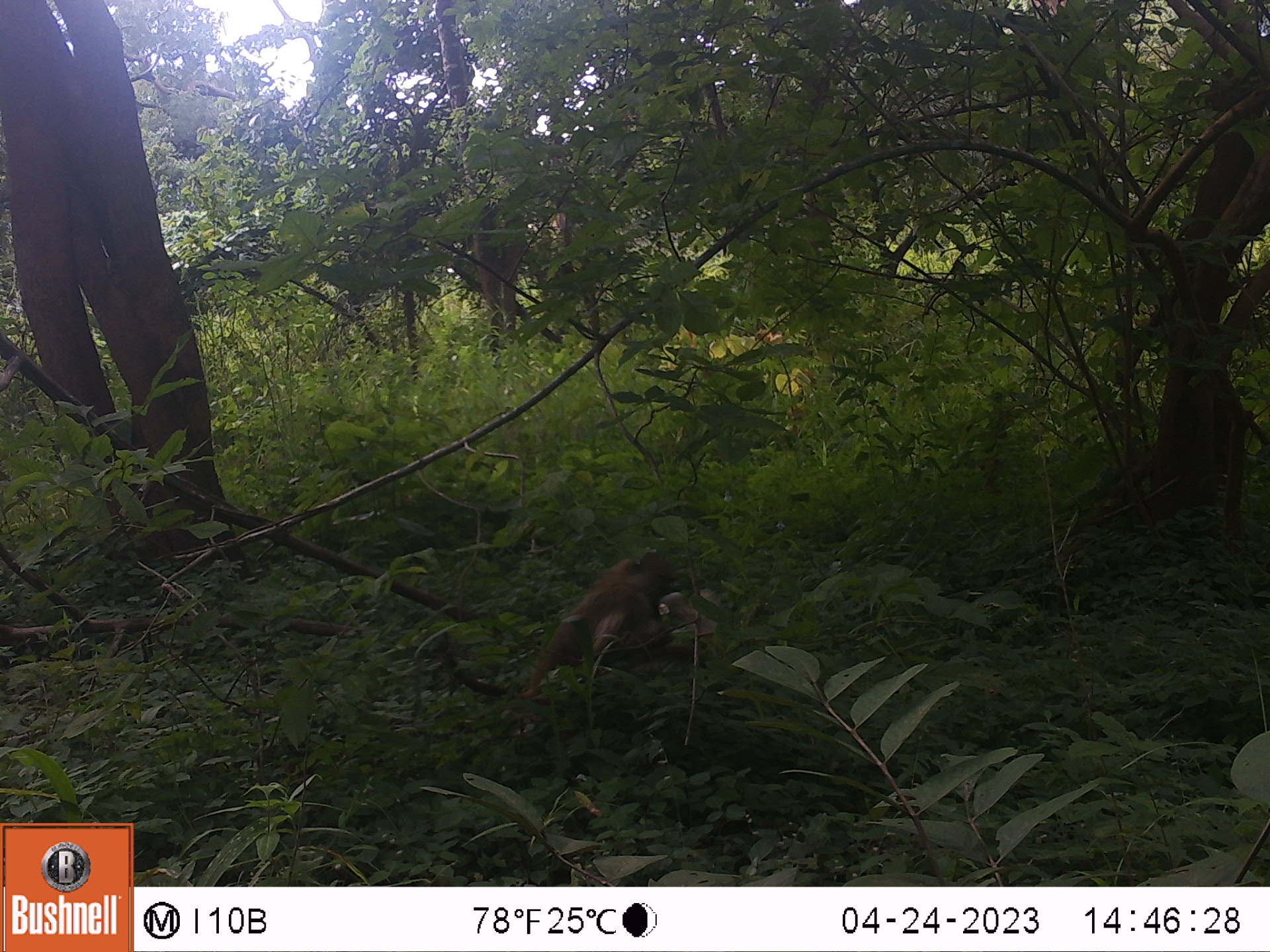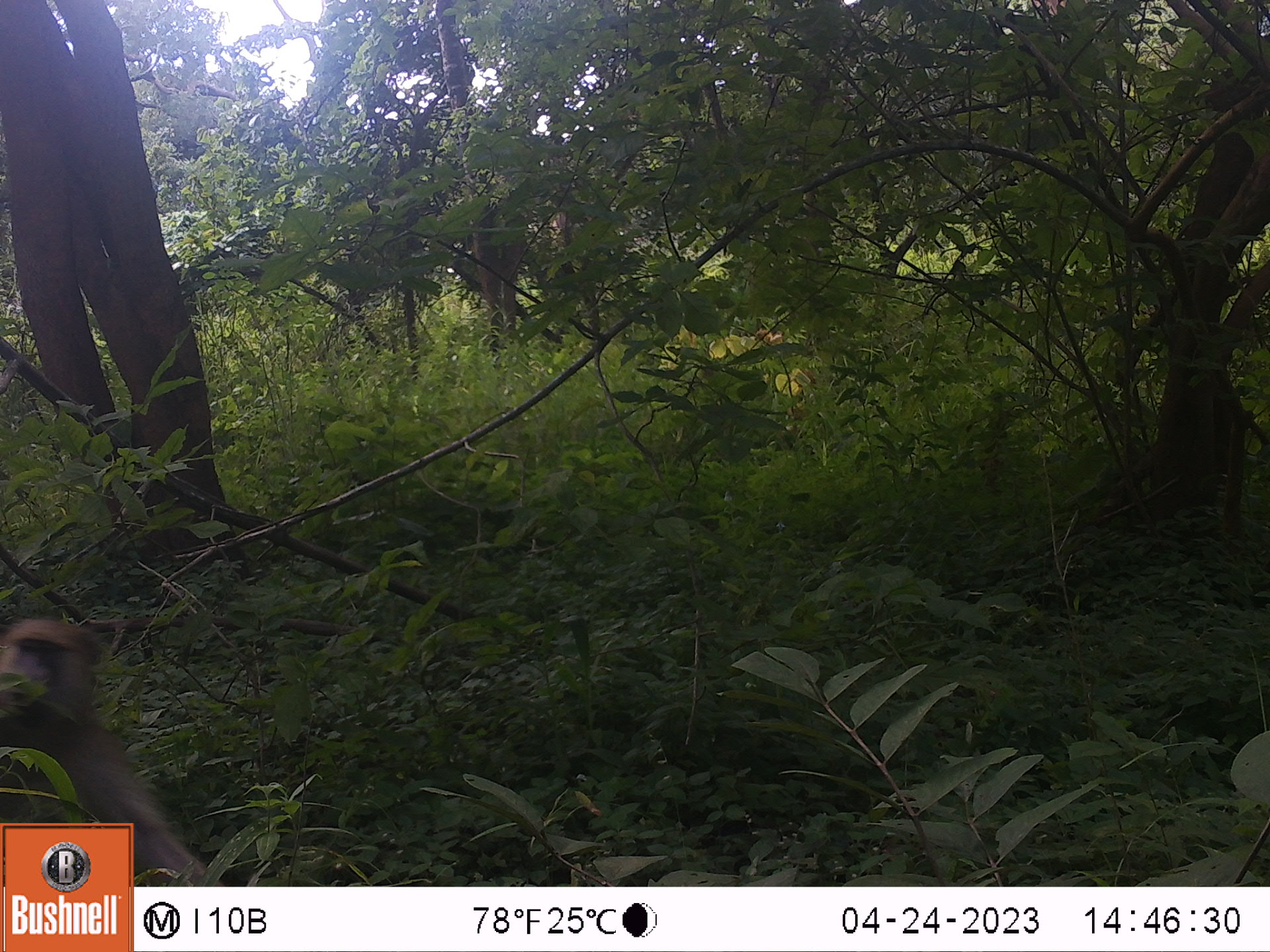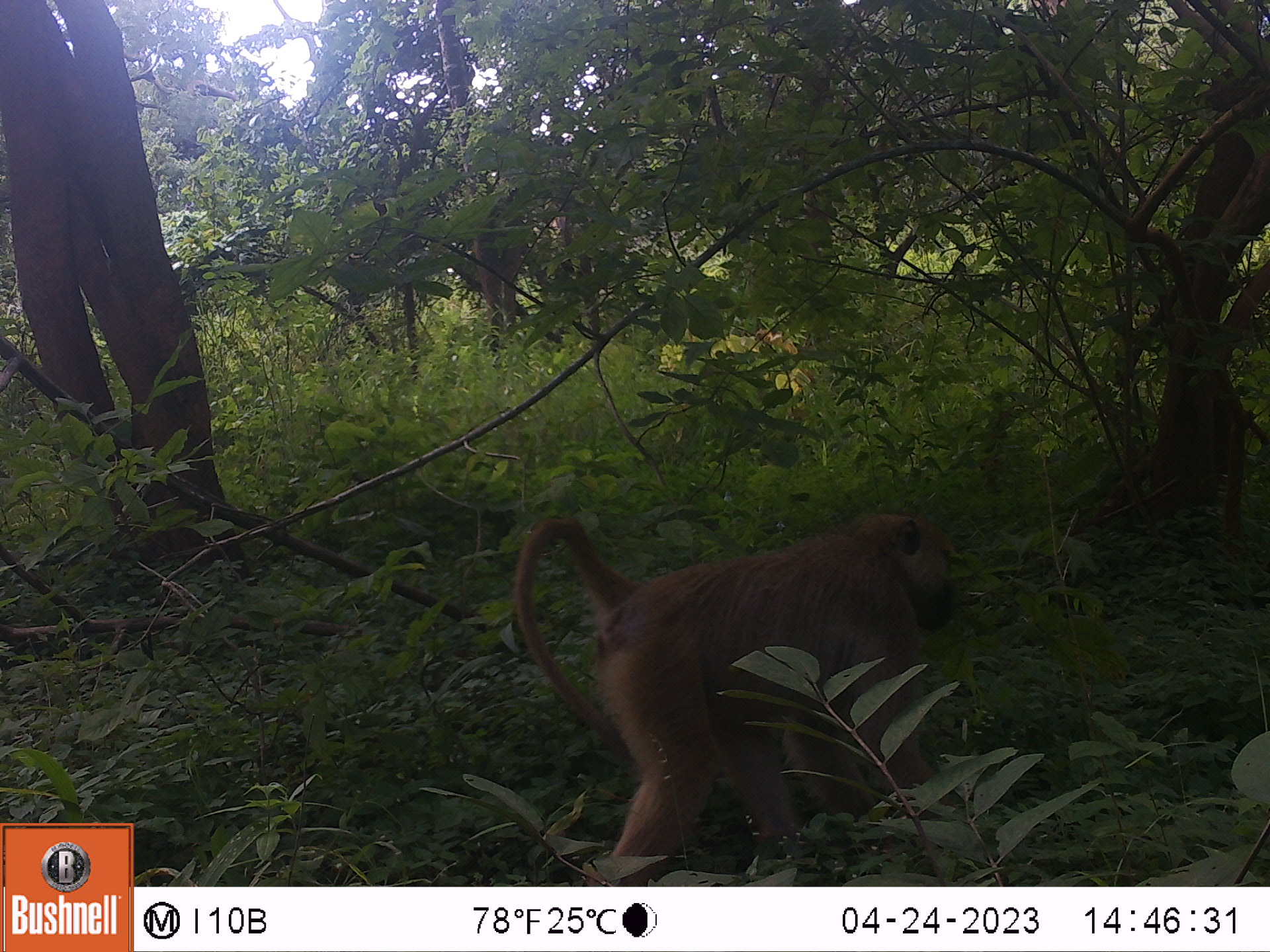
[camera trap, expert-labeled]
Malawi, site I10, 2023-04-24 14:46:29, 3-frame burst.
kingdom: Animalia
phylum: Chordata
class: Mammalia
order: Primates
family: Cercopithecidae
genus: Papio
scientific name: Papio cynocephalus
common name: yellow baboon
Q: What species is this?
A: Yellow baboon (Papio cynocephalus).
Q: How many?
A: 1.